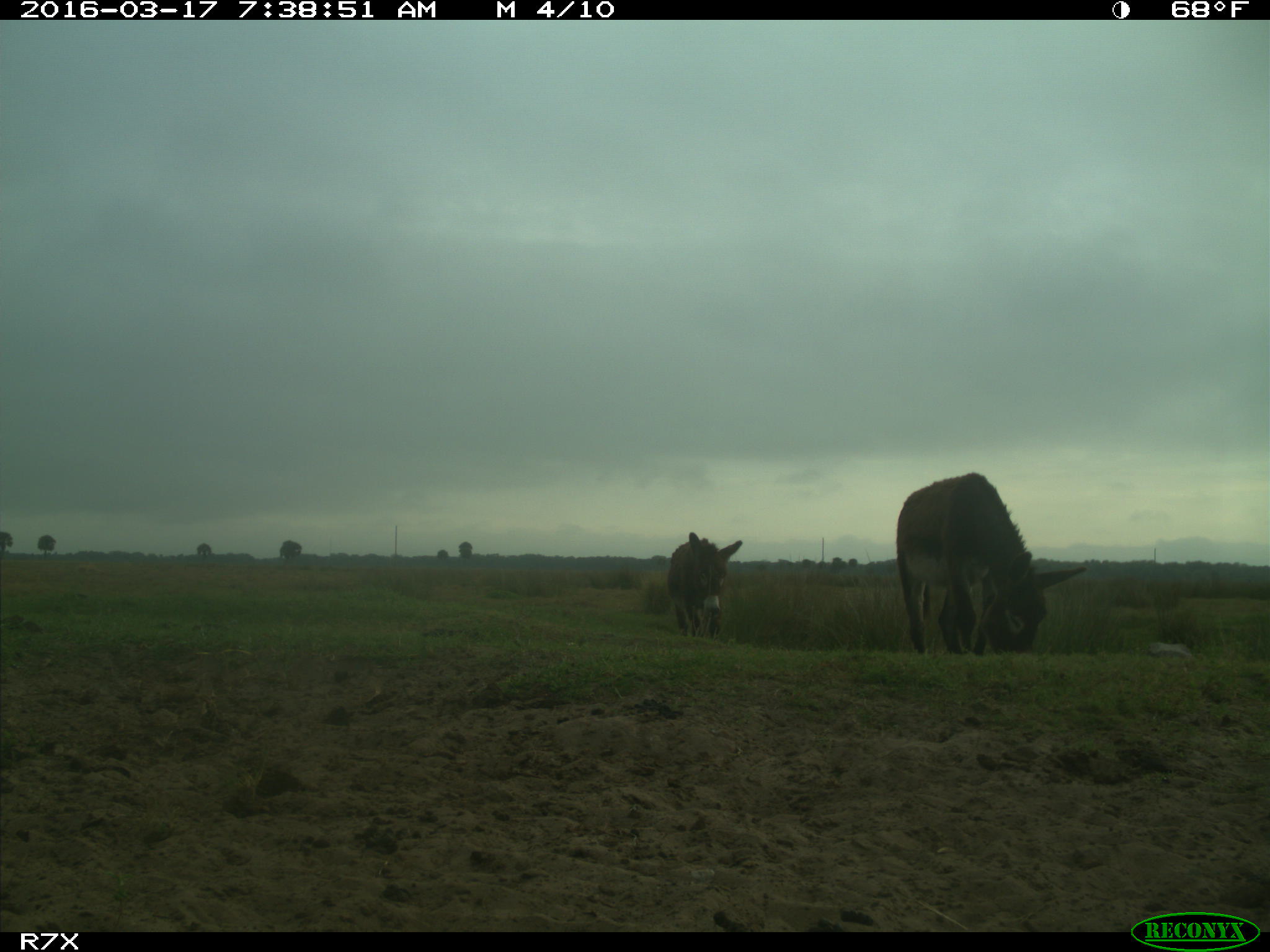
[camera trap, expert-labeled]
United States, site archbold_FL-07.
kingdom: Animalia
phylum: Chordata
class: Mammalia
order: Perissodactyla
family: Equidae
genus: Equus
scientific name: Equus africanus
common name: african wild ass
Equus africanus (african wild ass).